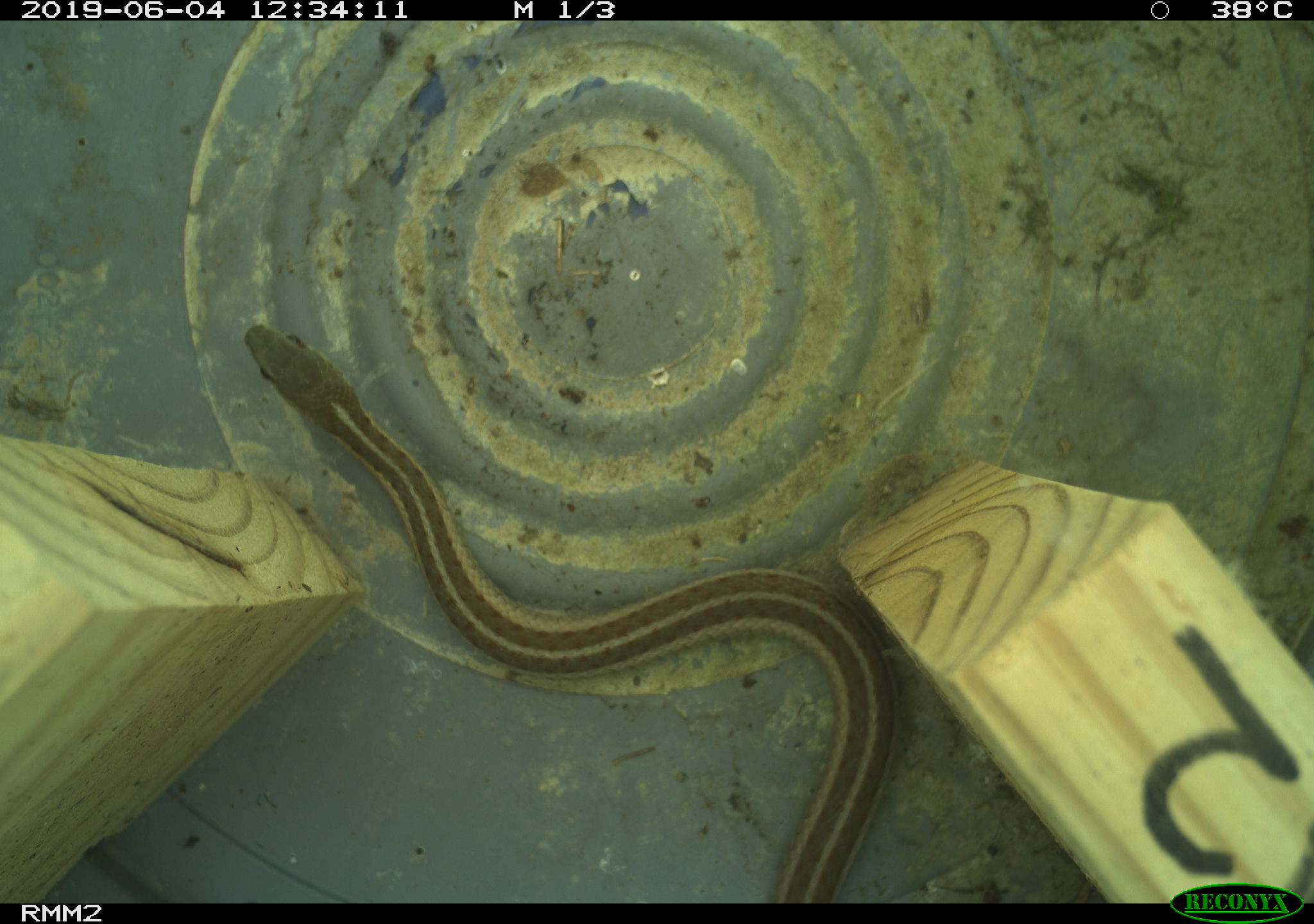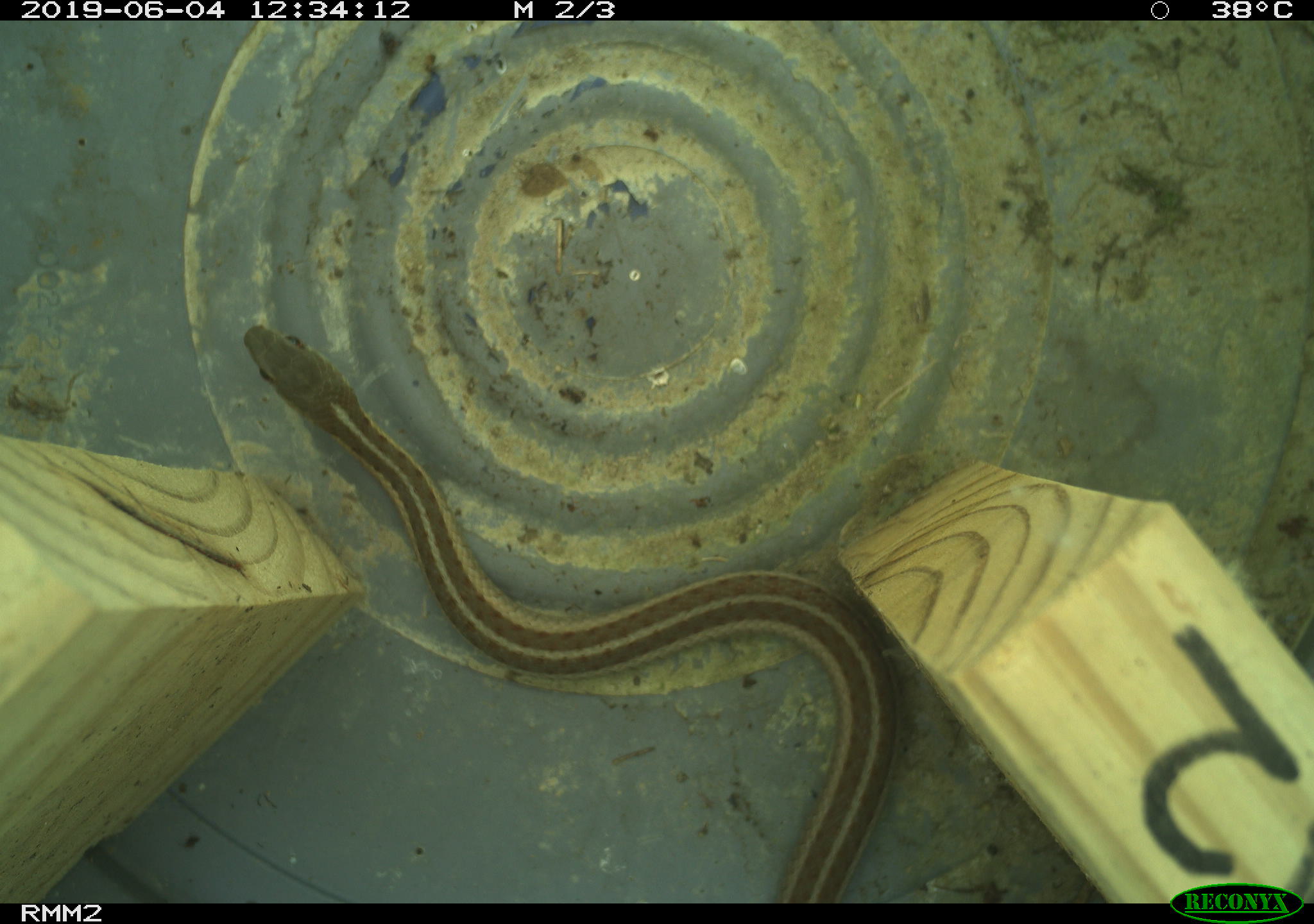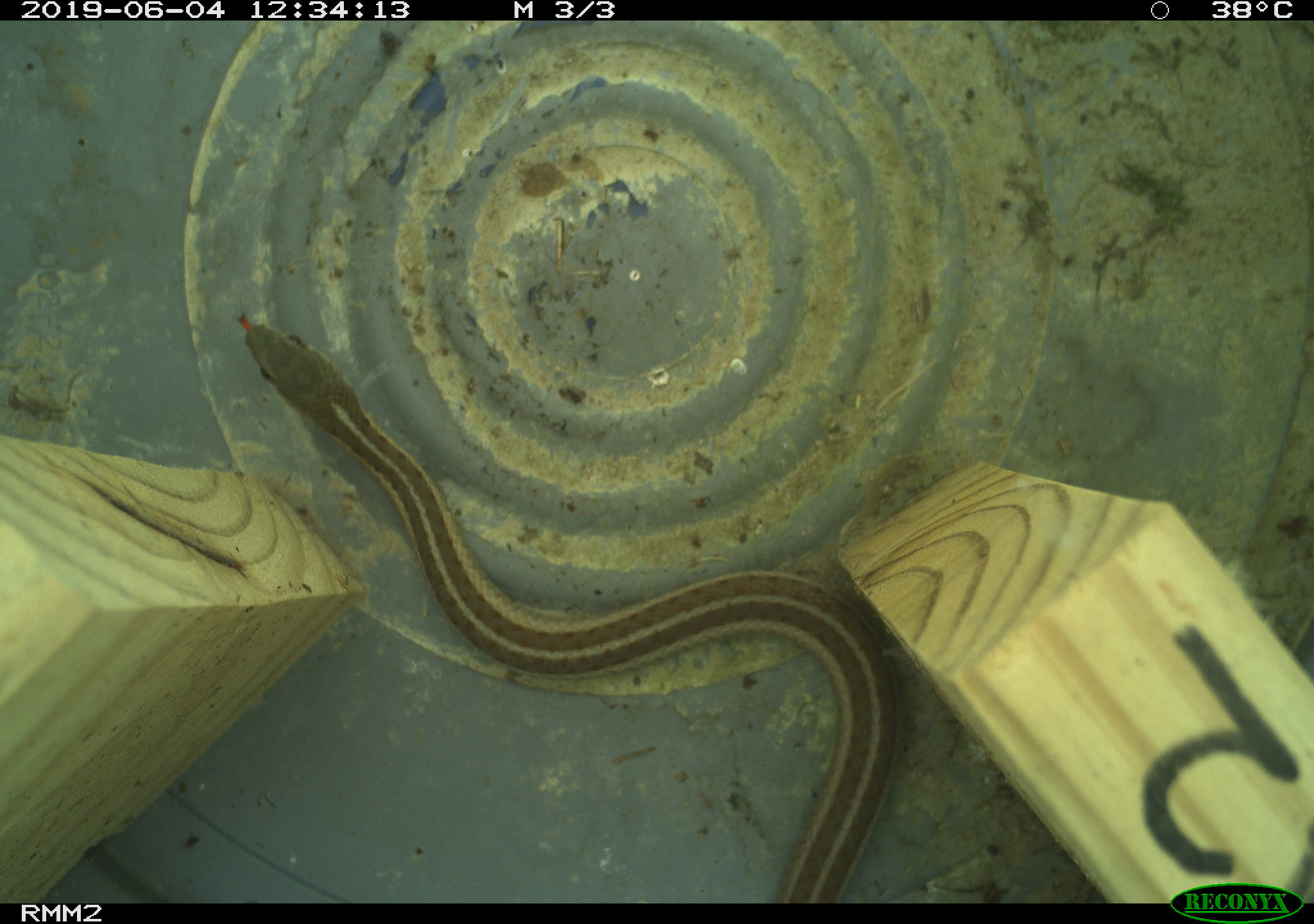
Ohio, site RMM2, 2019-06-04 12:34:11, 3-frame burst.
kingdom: Animalia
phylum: Chordata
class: Reptilia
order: Squamata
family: Colubridae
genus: Thamnophis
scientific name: Thamnophis sirtalis sirtalis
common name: eastern gartersnake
Eastern gartersnake (Thamnophis sirtalis sirtalis).